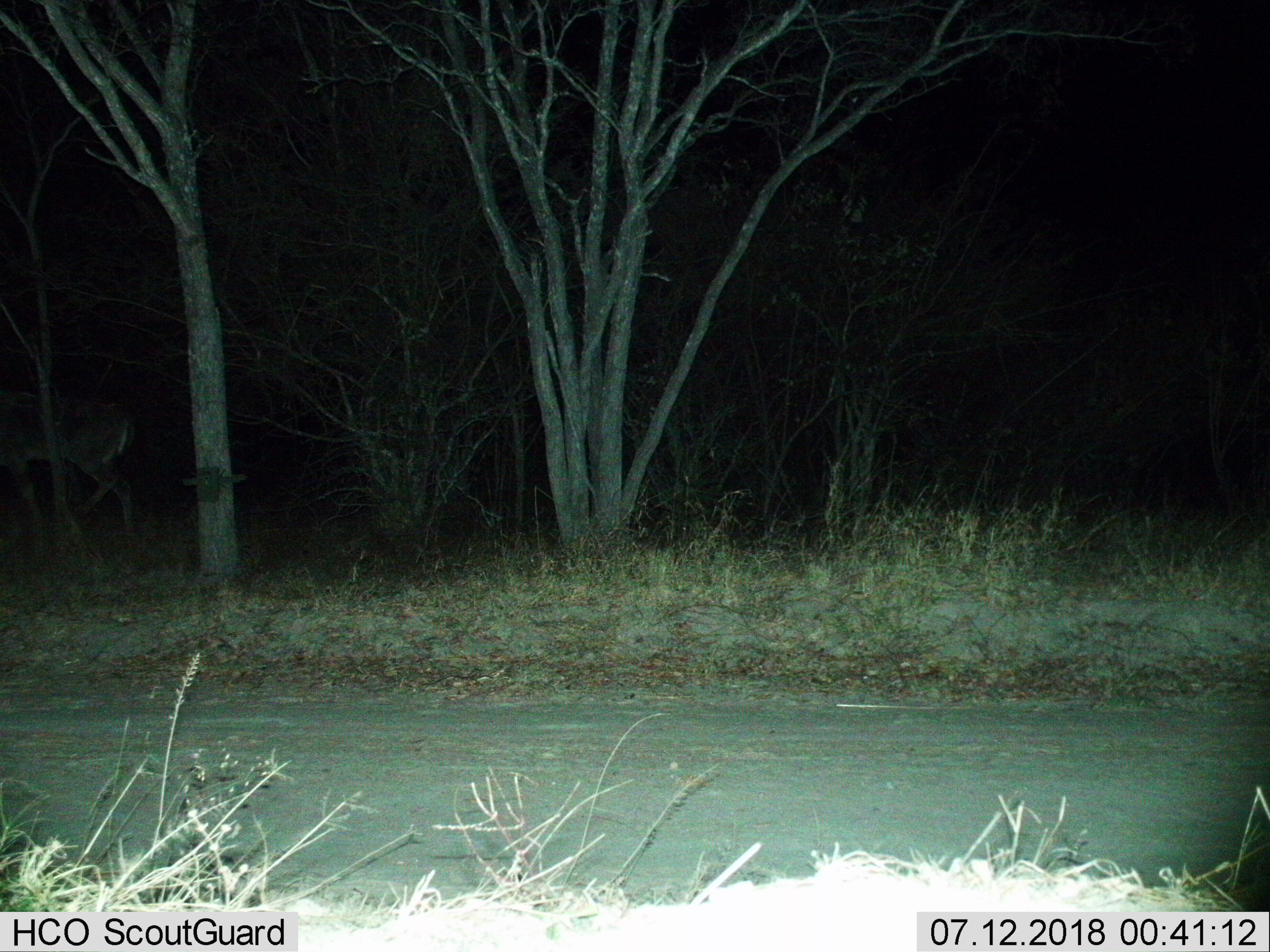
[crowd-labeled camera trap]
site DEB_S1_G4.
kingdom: Animalia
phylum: Chordata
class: Mammalia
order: Artiodactyla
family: Bovidae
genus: Tragelaphus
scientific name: Tragelaphus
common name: kudu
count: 1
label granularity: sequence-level